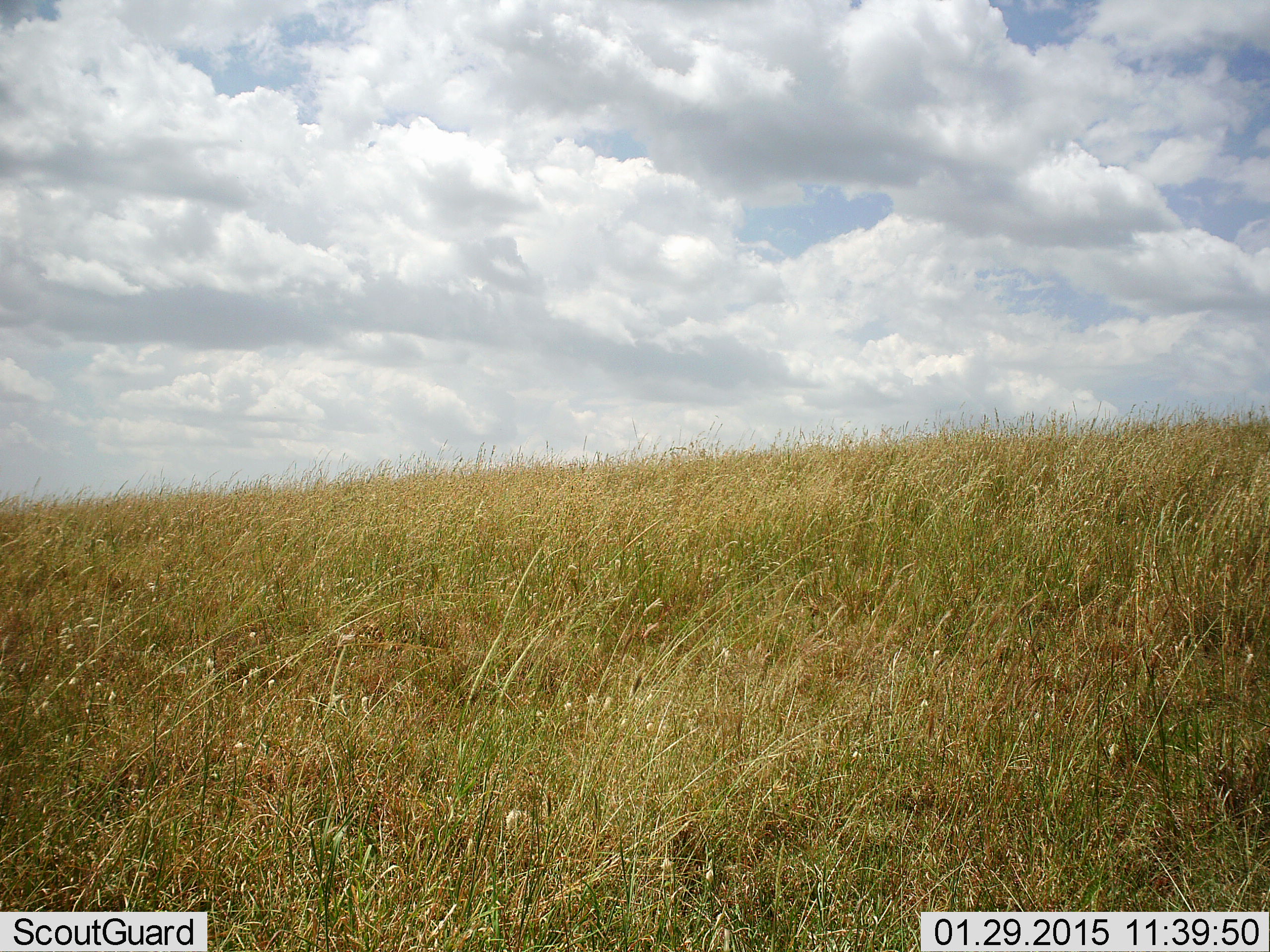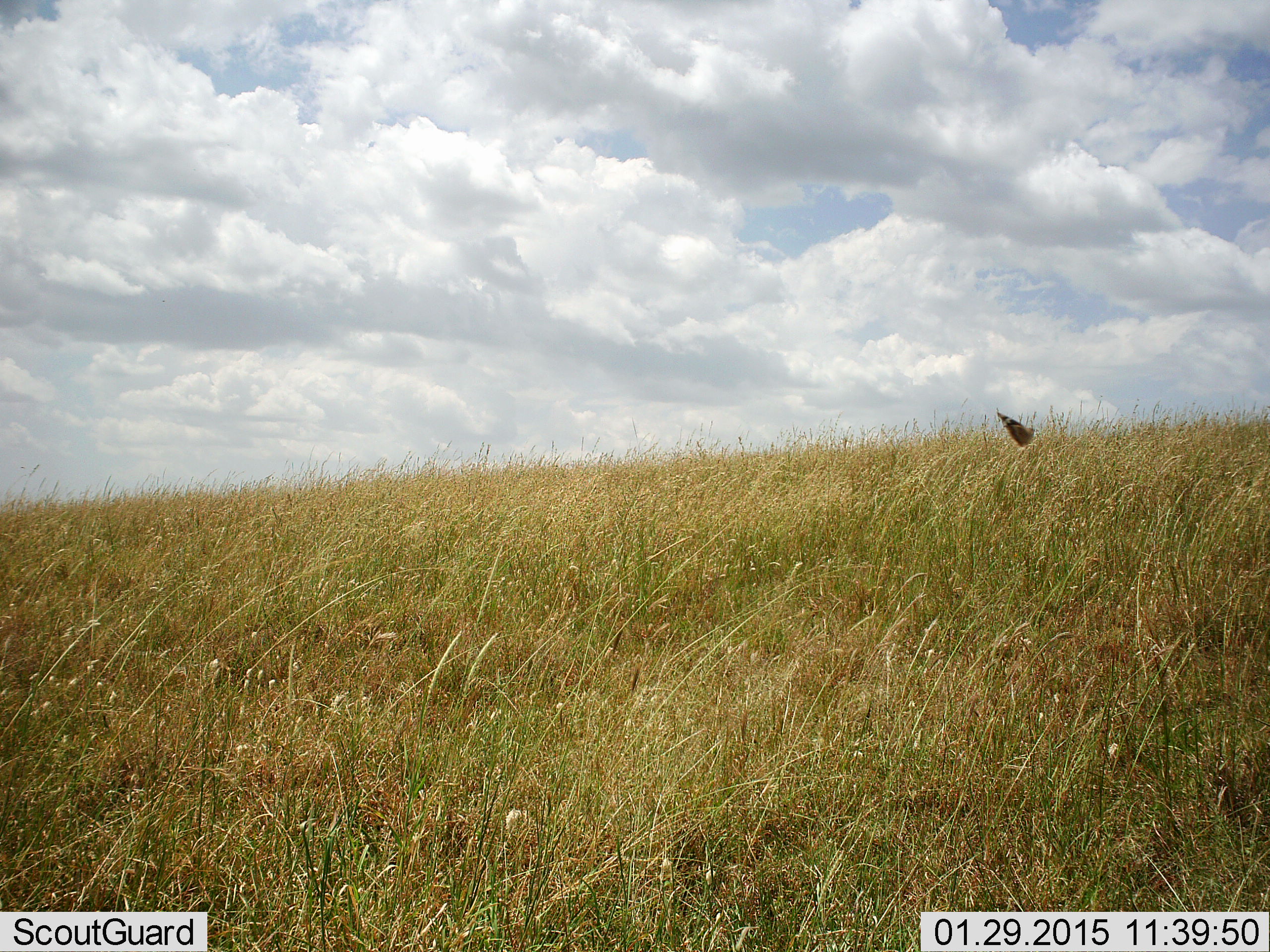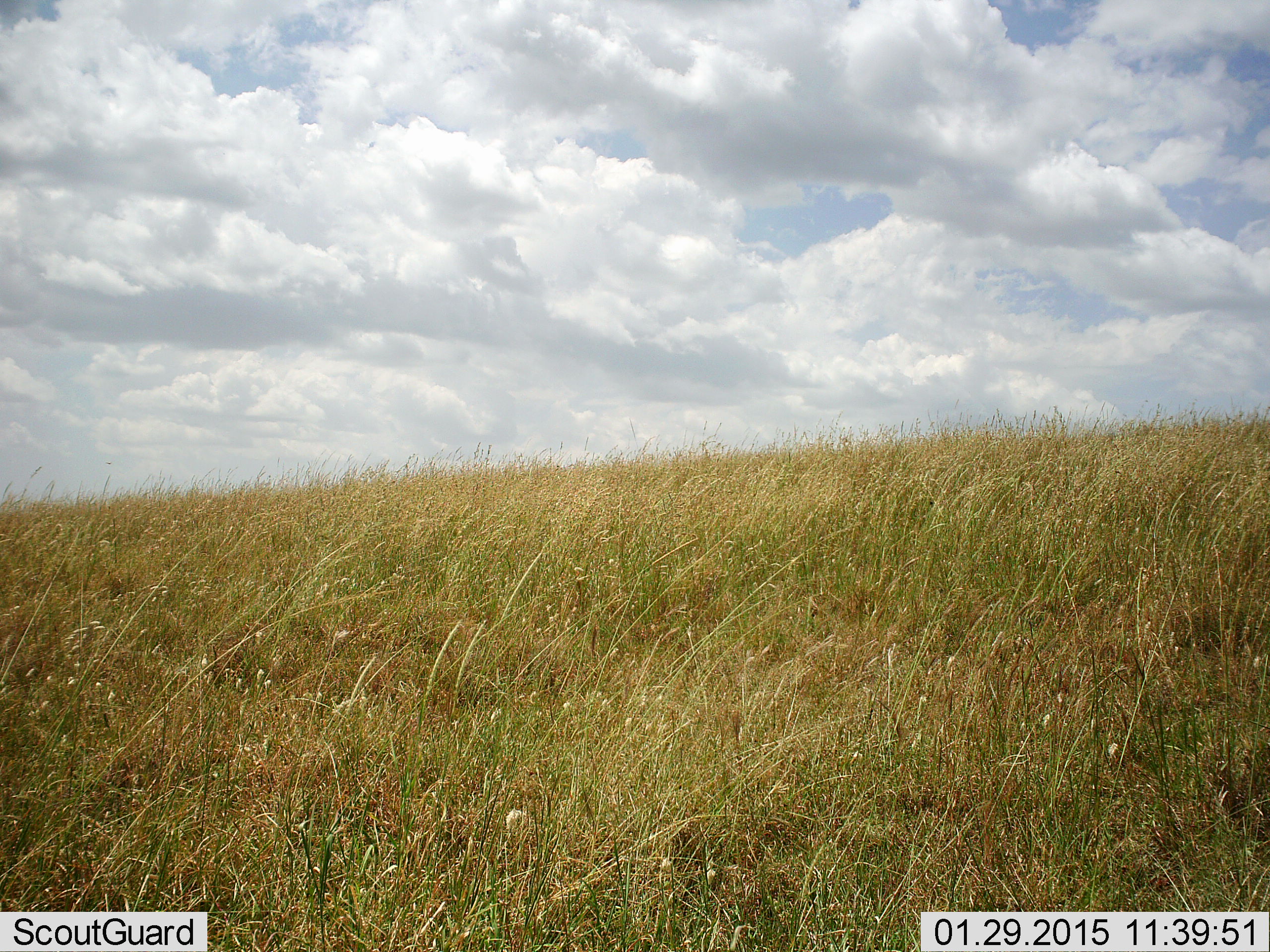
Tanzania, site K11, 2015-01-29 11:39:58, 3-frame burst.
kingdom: Animalia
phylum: Arthropoda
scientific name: Arthropoda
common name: arthropods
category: insectspider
Insectspider (arthropods) (Arthropoda), count 1. Behavior (volunteer vote fractions): standing 0%, resting 0%, moving 100%, interacting 0%. Young present (vote fraction): 0%. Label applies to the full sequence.